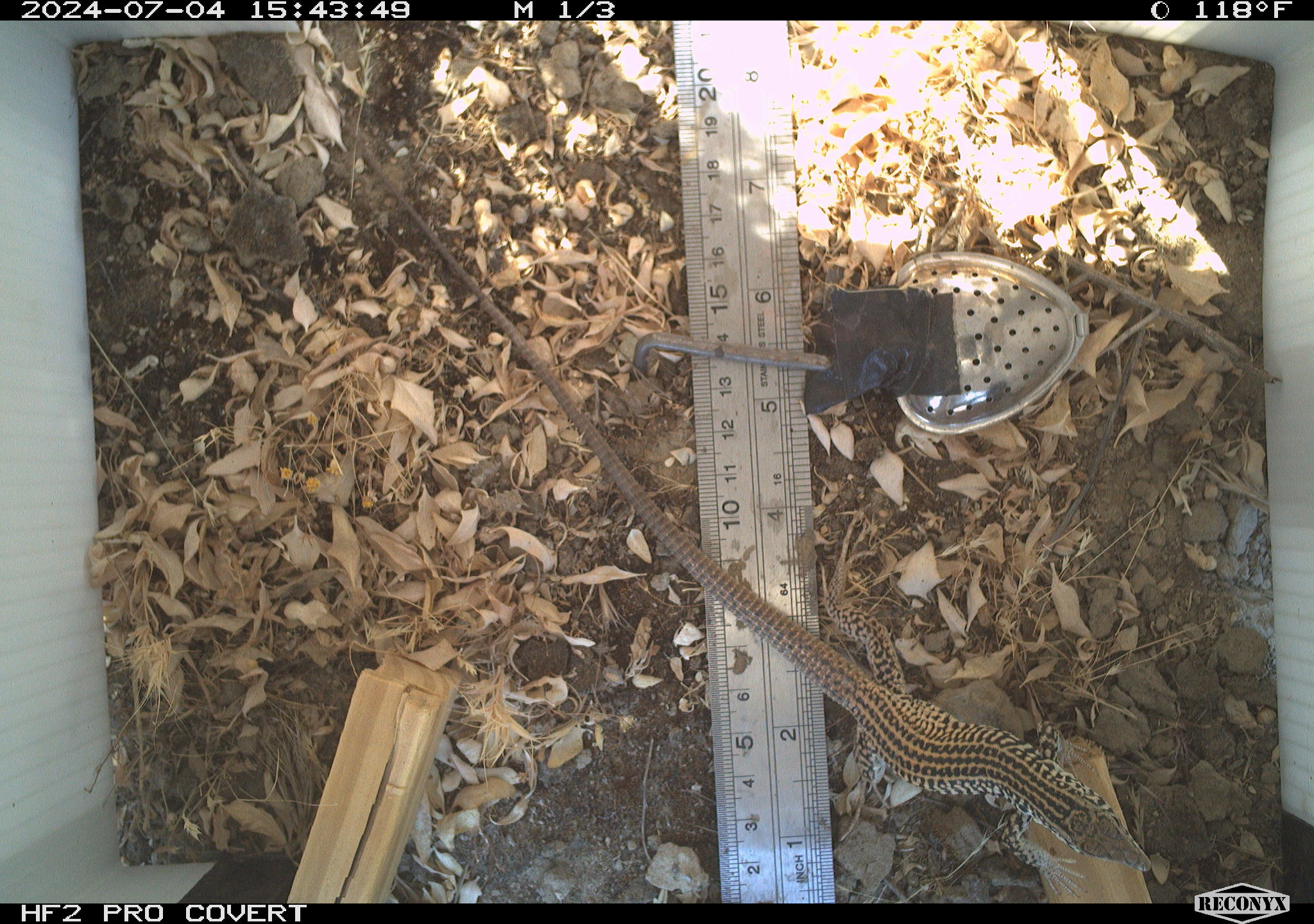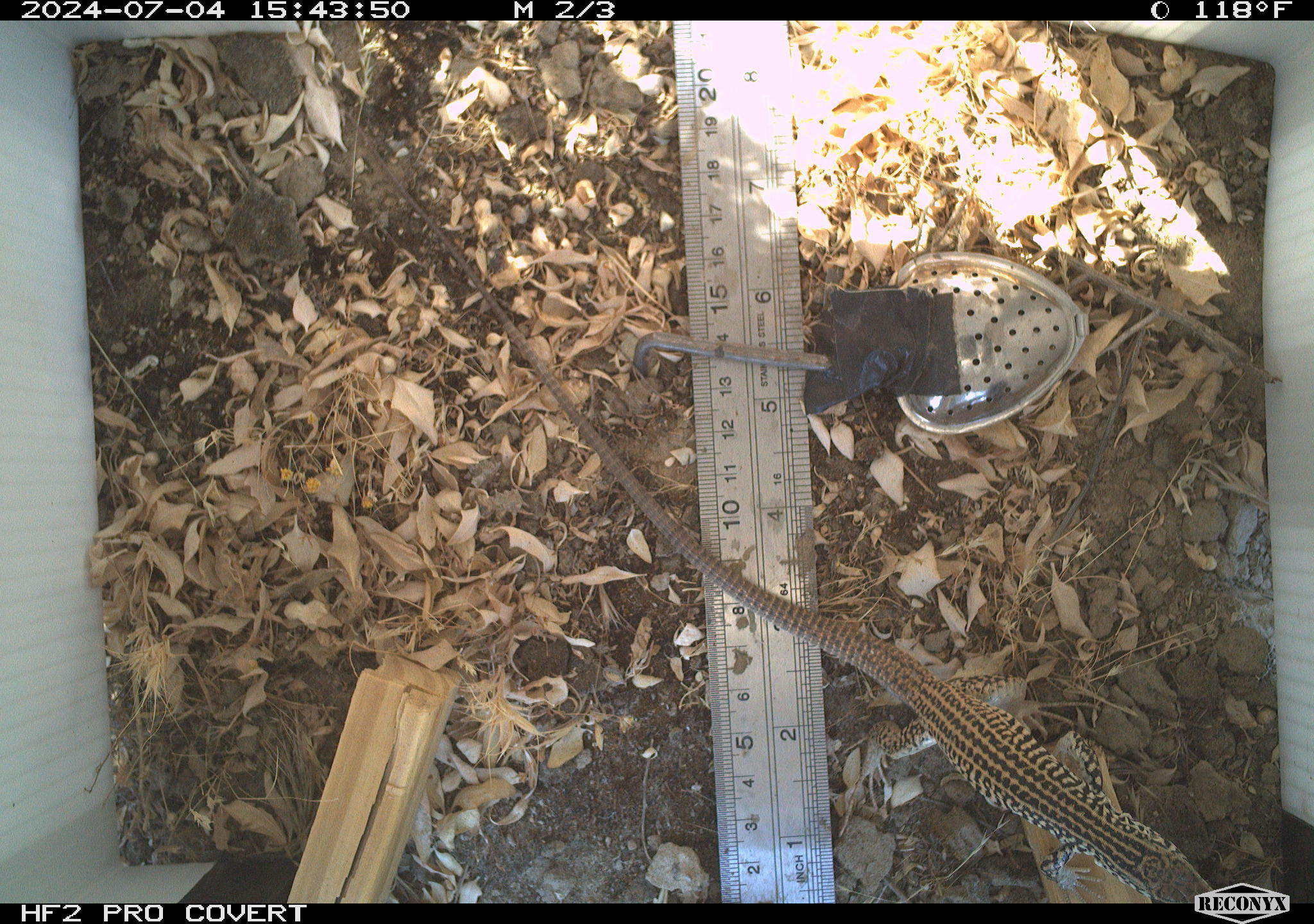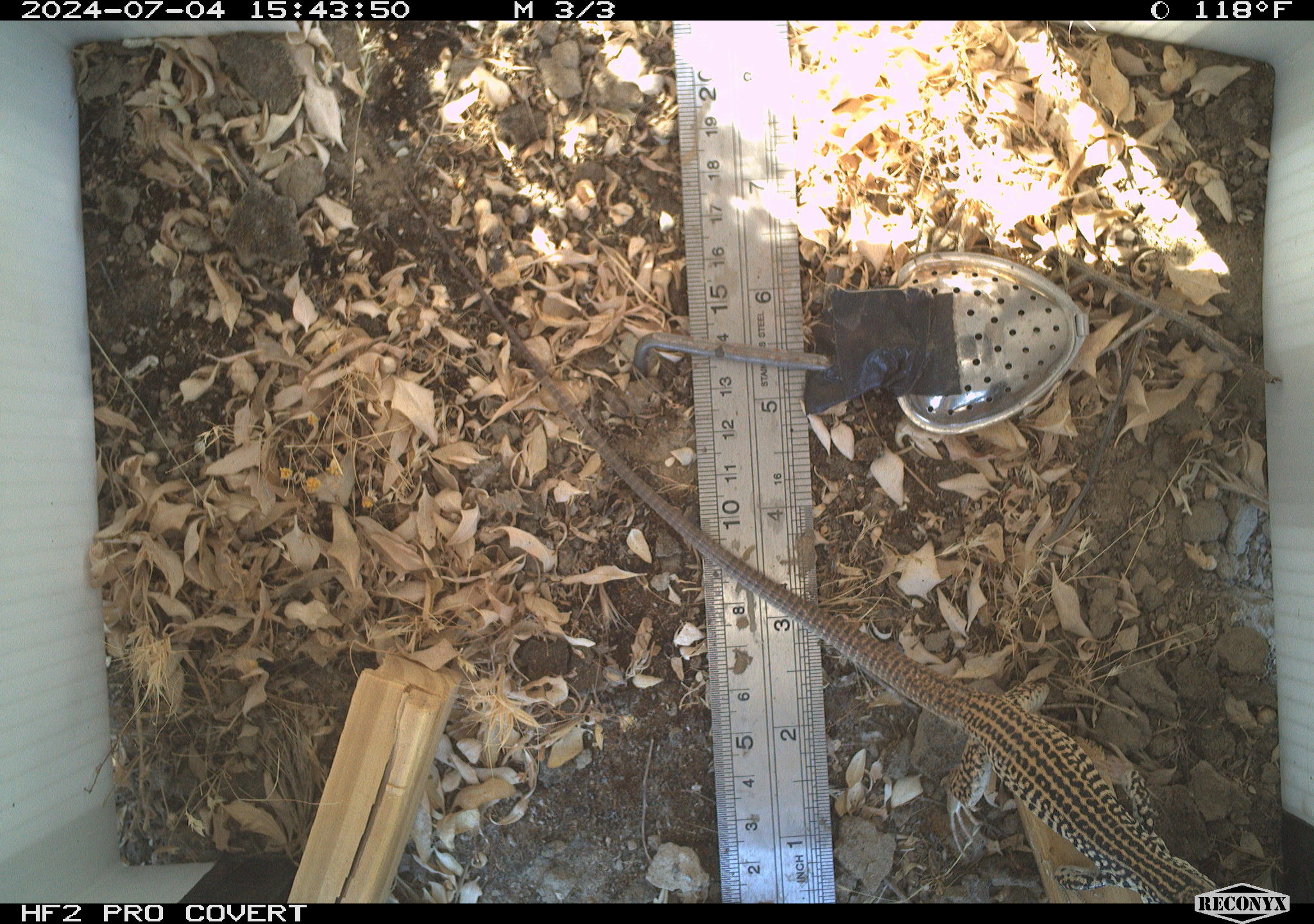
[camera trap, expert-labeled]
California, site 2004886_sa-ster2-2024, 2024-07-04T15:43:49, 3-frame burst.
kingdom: Animalia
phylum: Chordata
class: Reptilia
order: Squamata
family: Teiidae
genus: Aspidoscelis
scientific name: Aspidoscelis tigris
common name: western whiptail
Western whiptail (Aspidoscelis tigris).